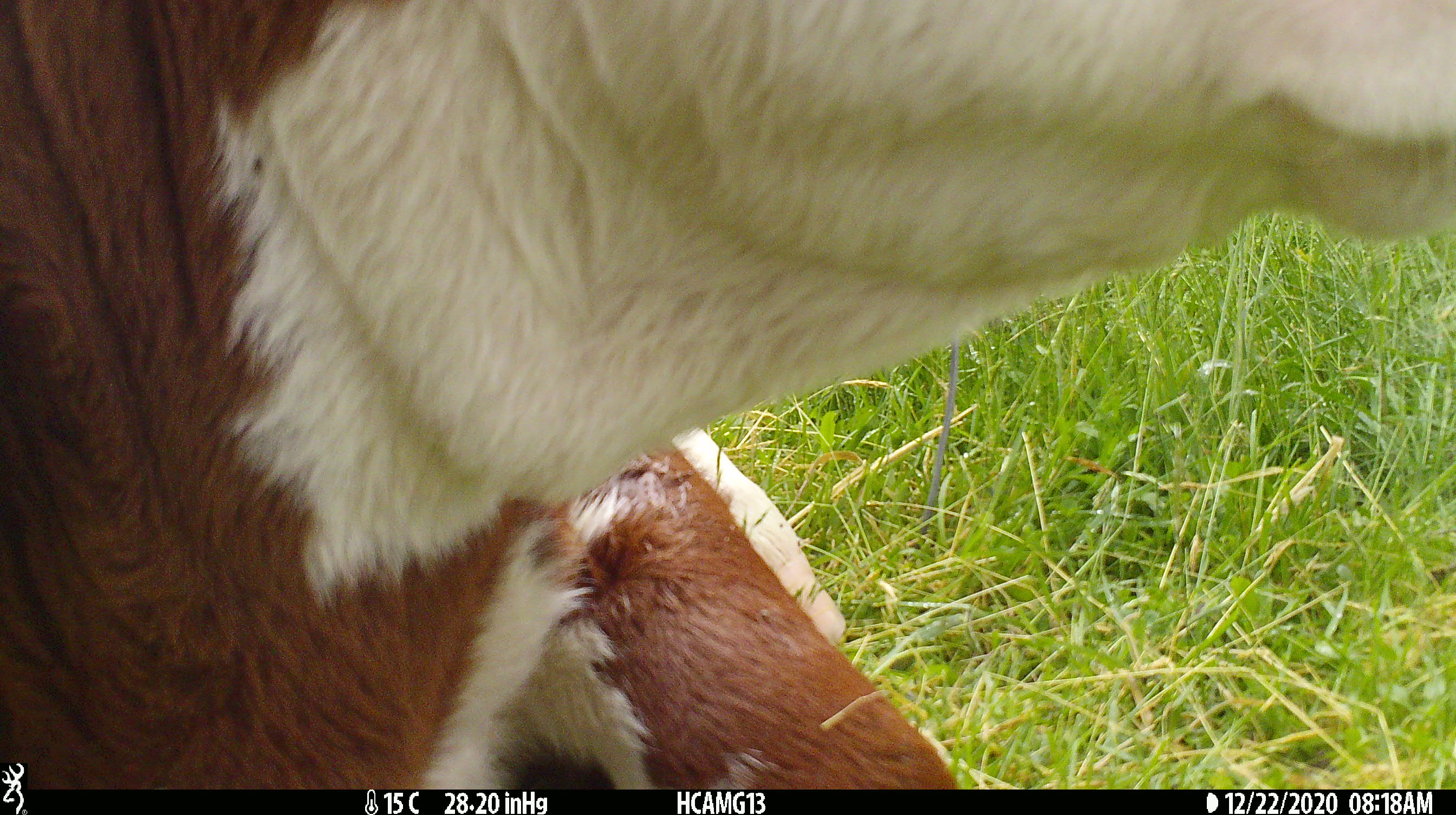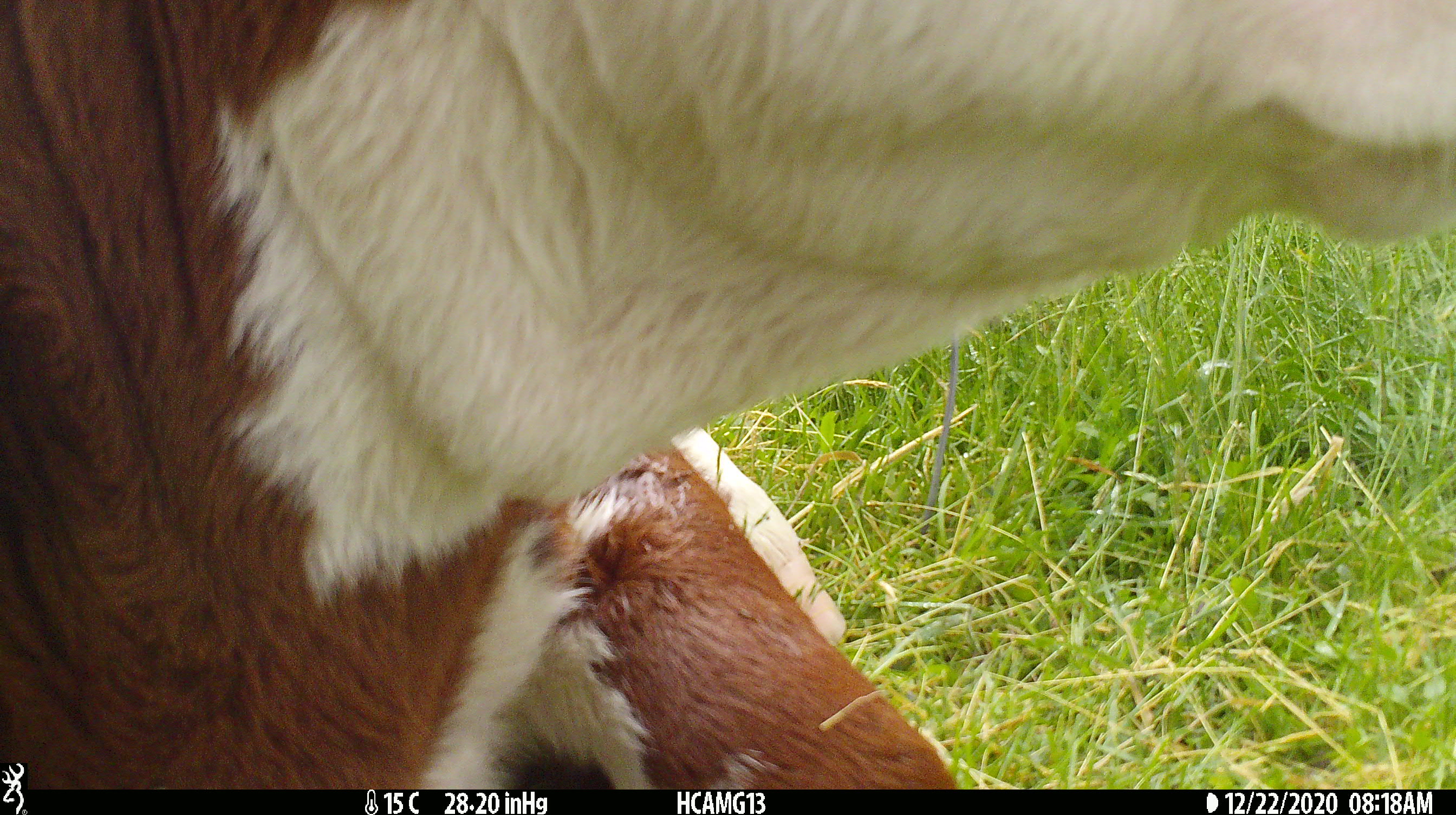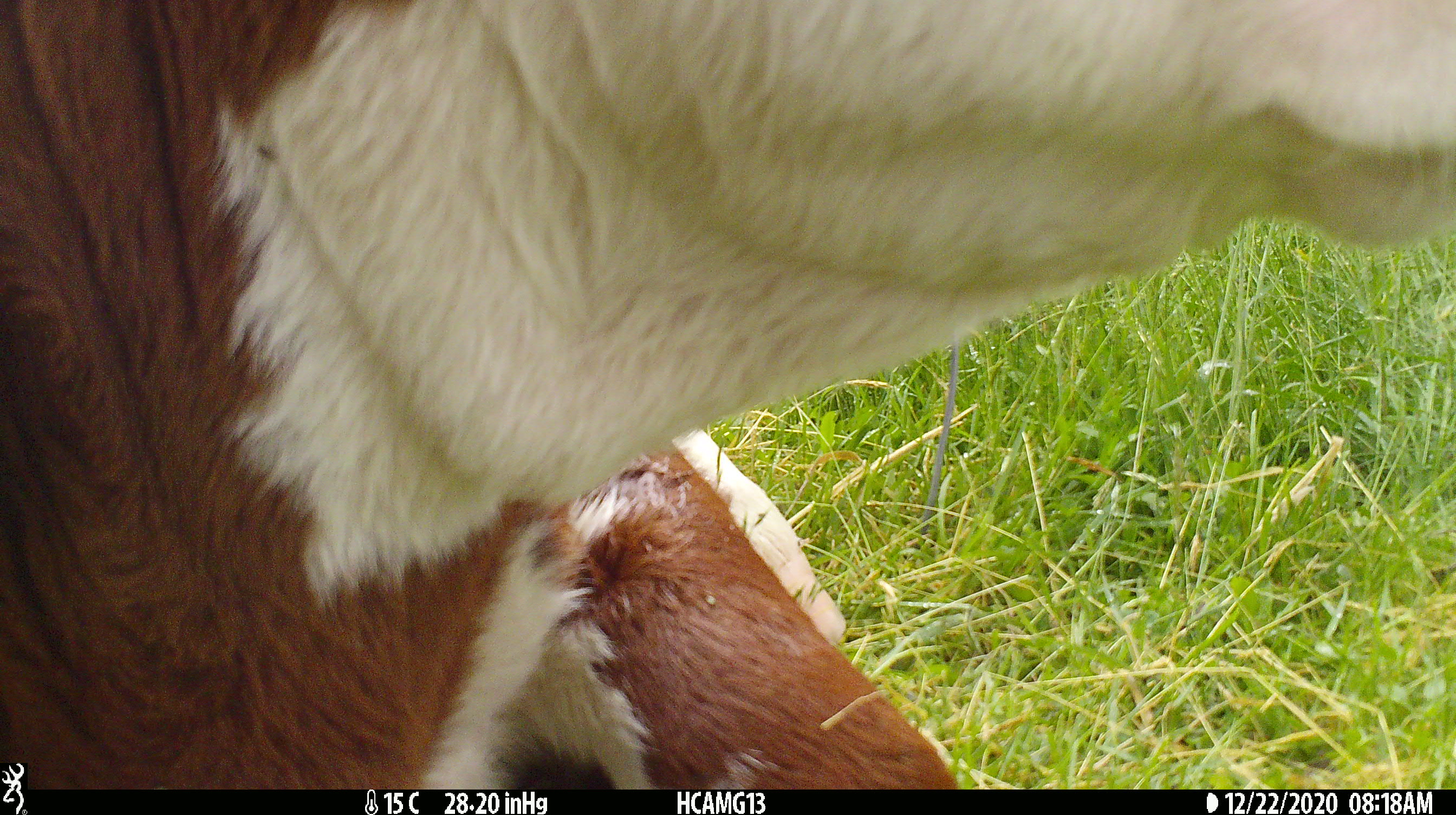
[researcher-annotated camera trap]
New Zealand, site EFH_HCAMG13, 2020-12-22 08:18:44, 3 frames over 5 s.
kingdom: Animalia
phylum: Chordata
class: Mammalia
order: Artiodactyla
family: Bovidae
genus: Bos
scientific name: Bos taurus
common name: domestic cow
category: cow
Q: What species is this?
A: Cow (domestic cow) (Bos taurus).